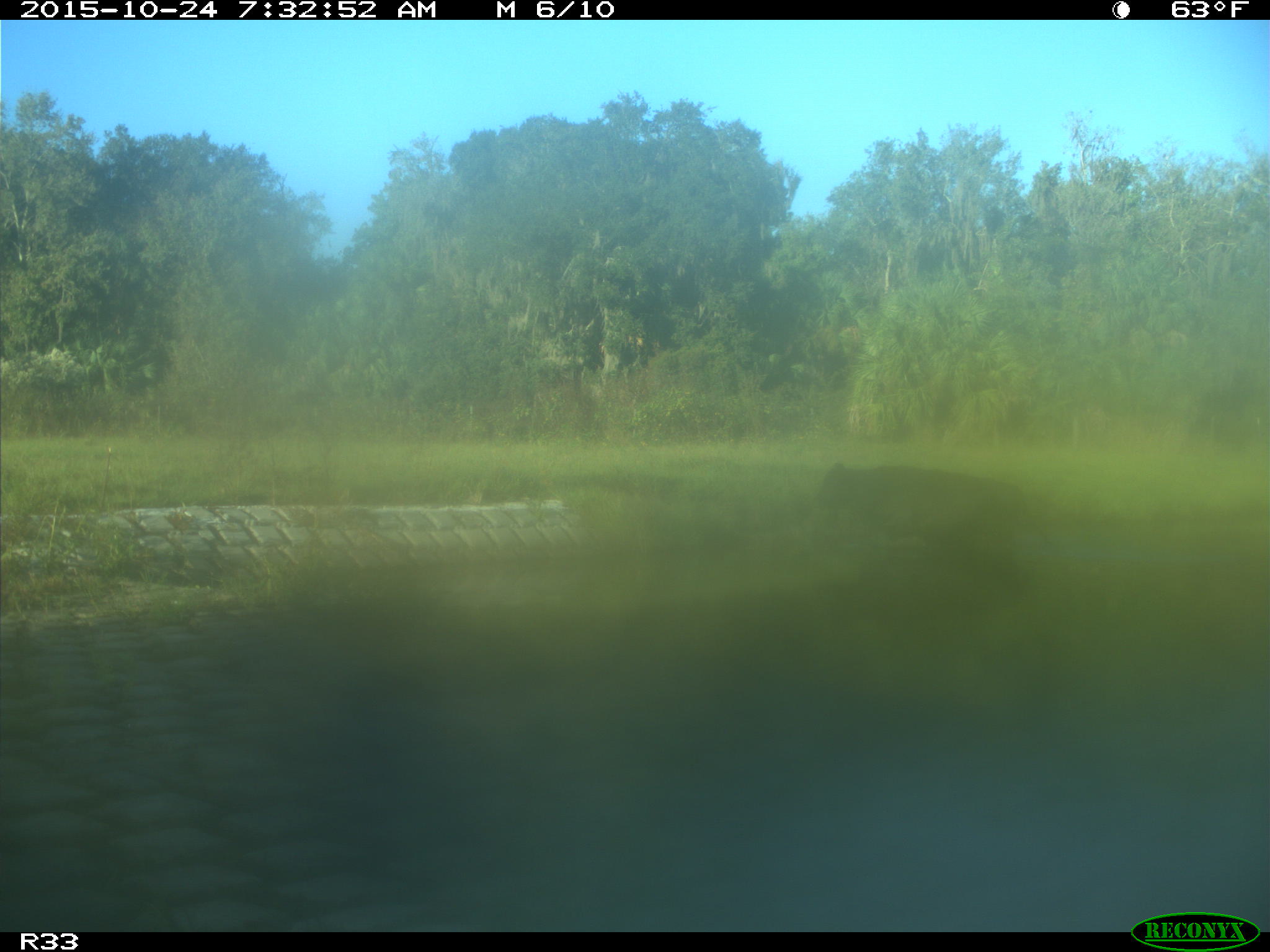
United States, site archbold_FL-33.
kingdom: Animalia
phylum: Chordata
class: Mammalia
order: Artiodactyla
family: Bovidae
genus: Bos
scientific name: Bos taurus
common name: domestic cow